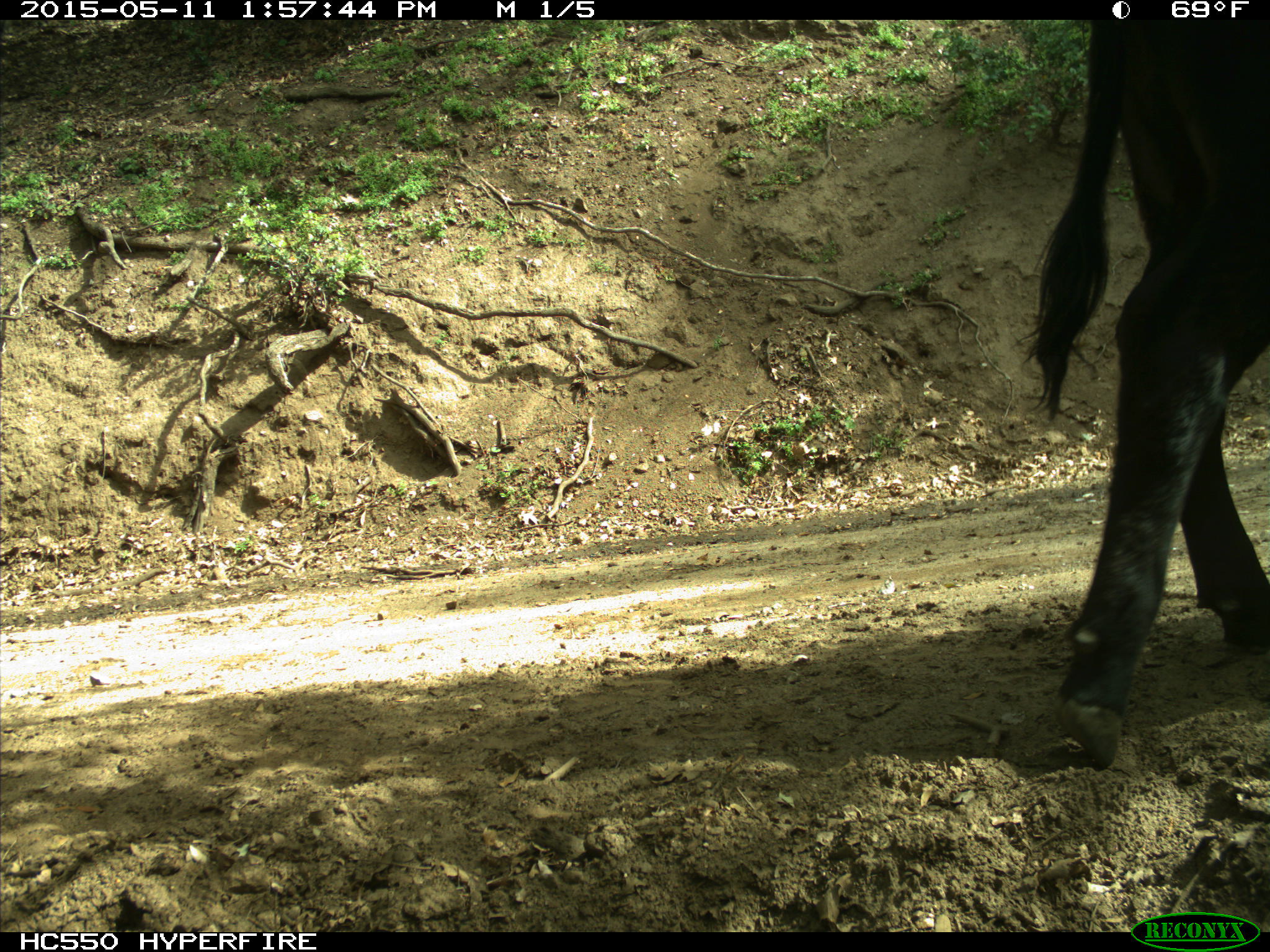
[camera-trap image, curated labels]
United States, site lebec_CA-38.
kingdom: Animalia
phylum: Chordata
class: Mammalia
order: Artiodactyla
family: Bovidae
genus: Bos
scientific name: Bos taurus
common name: domestic cow